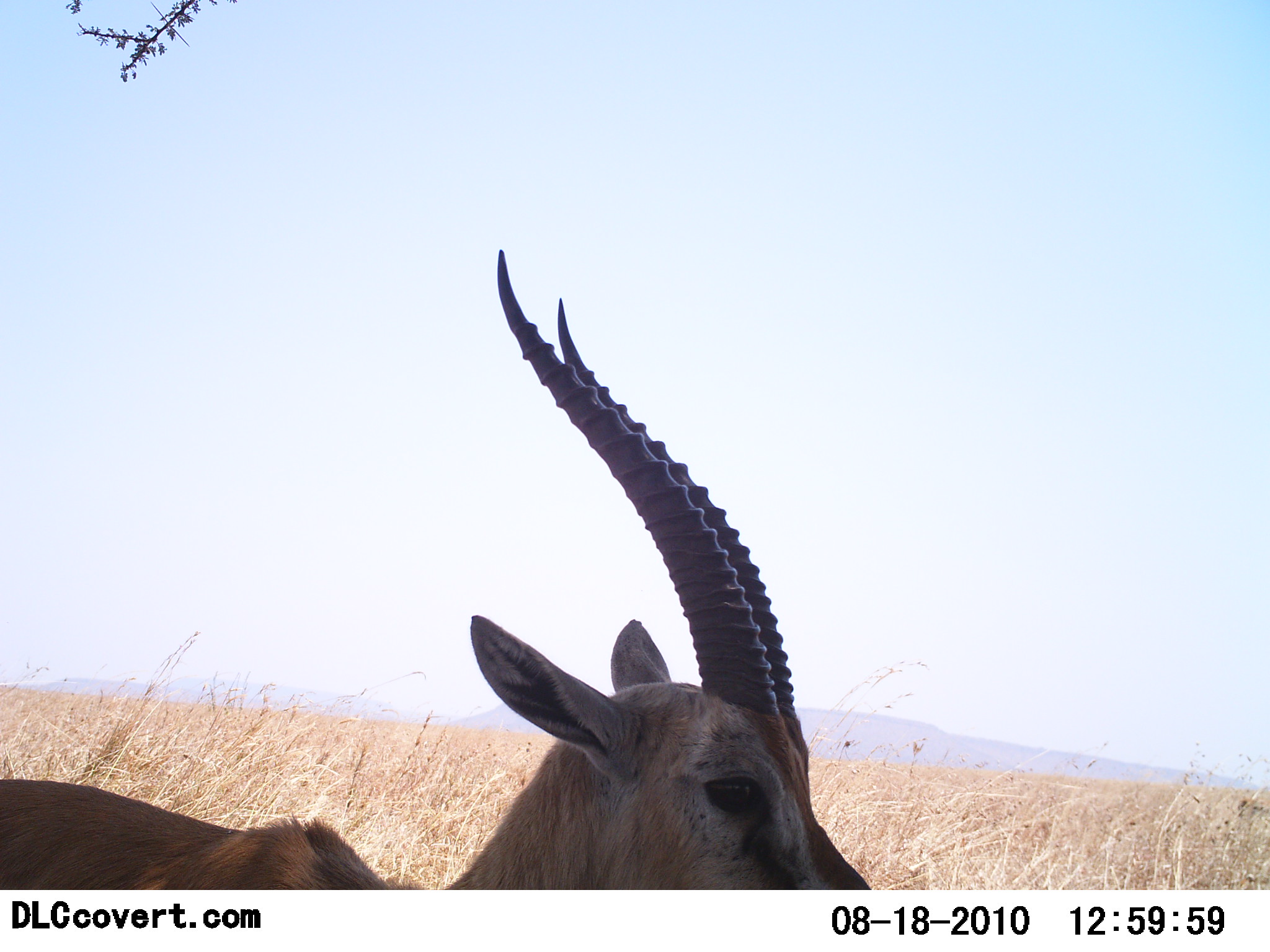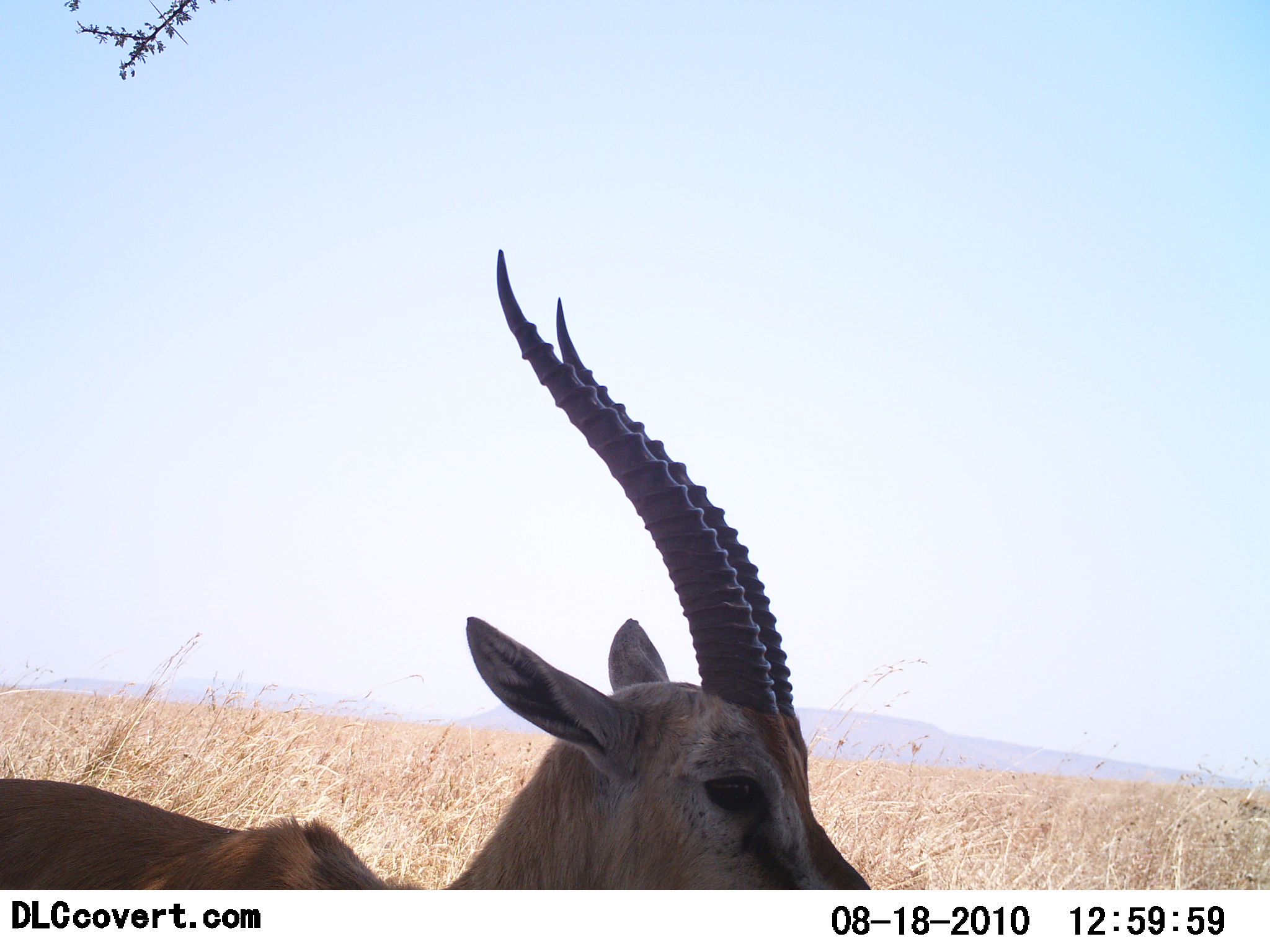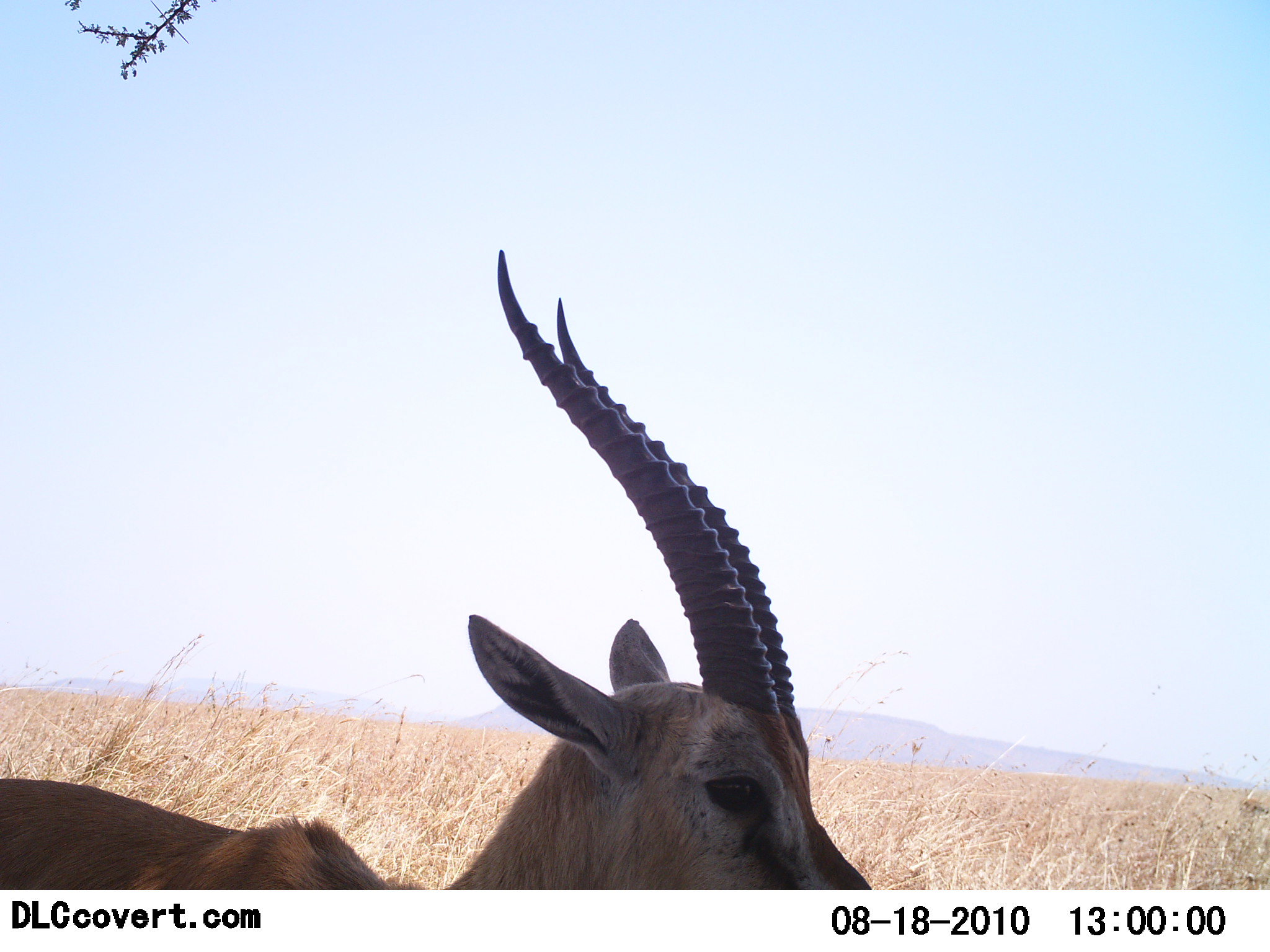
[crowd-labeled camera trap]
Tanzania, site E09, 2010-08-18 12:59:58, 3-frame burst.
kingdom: Animalia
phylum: Chordata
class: Mammalia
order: Artiodactyla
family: Bovidae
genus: Eudorcas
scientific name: Eudorcas thomsonii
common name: thomson's gazelle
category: gazellethomsons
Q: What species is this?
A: Gazellethomsons (thomson's gazelle) (Eudorcas thomsonii).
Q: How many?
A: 1.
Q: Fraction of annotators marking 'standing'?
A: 85%.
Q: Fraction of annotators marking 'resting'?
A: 15%.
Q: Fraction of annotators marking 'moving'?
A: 0%.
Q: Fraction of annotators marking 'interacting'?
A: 0%.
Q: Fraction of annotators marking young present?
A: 0%.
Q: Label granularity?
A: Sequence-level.